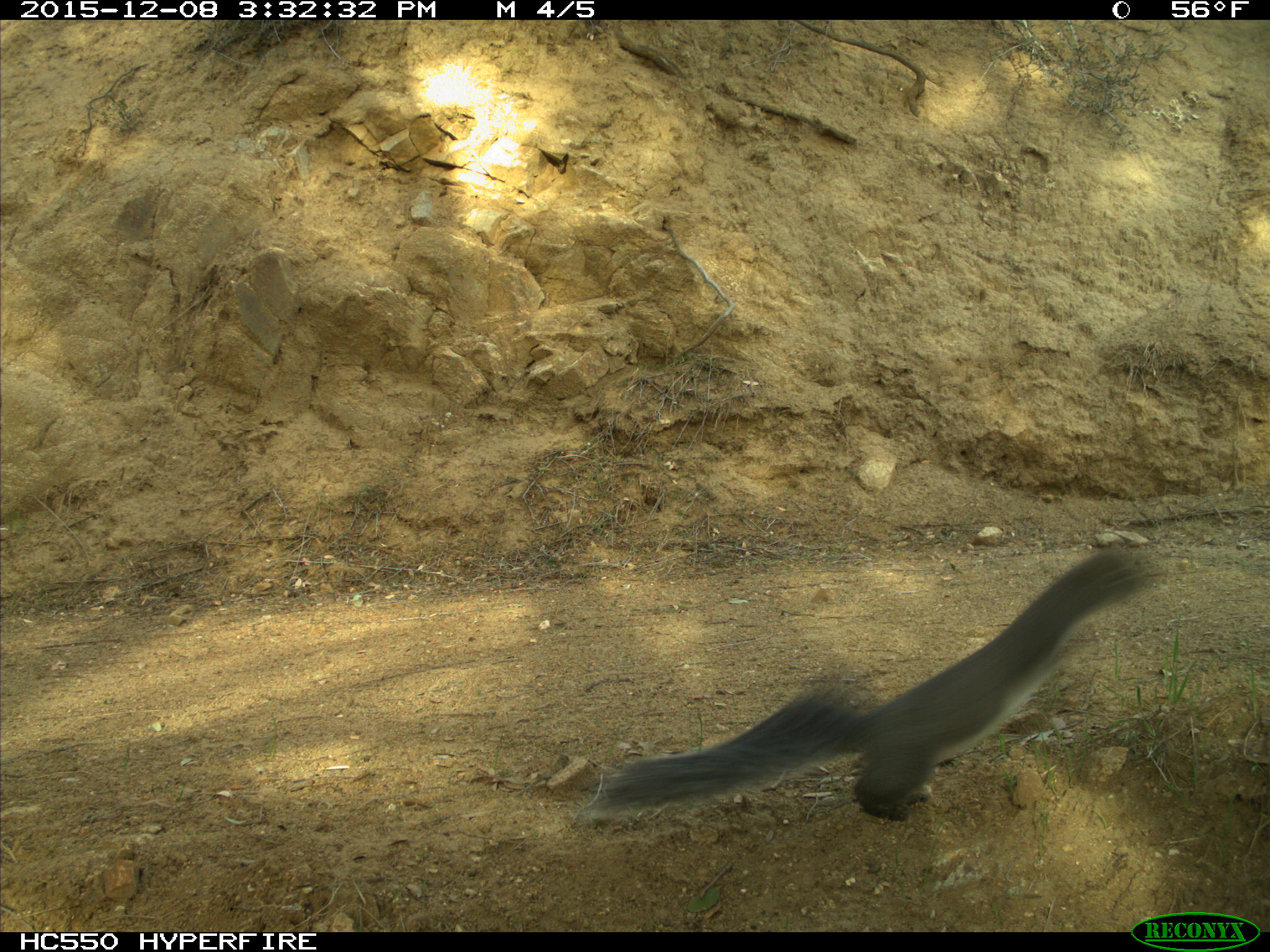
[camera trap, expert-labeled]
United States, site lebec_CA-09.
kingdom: Animalia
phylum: Chordata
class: Mammalia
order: Rodentia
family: Sciuridae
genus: Sciurus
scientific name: Sciurus carolinensis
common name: eastern gray squirrel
Sciurus carolinensis (eastern gray squirrel).